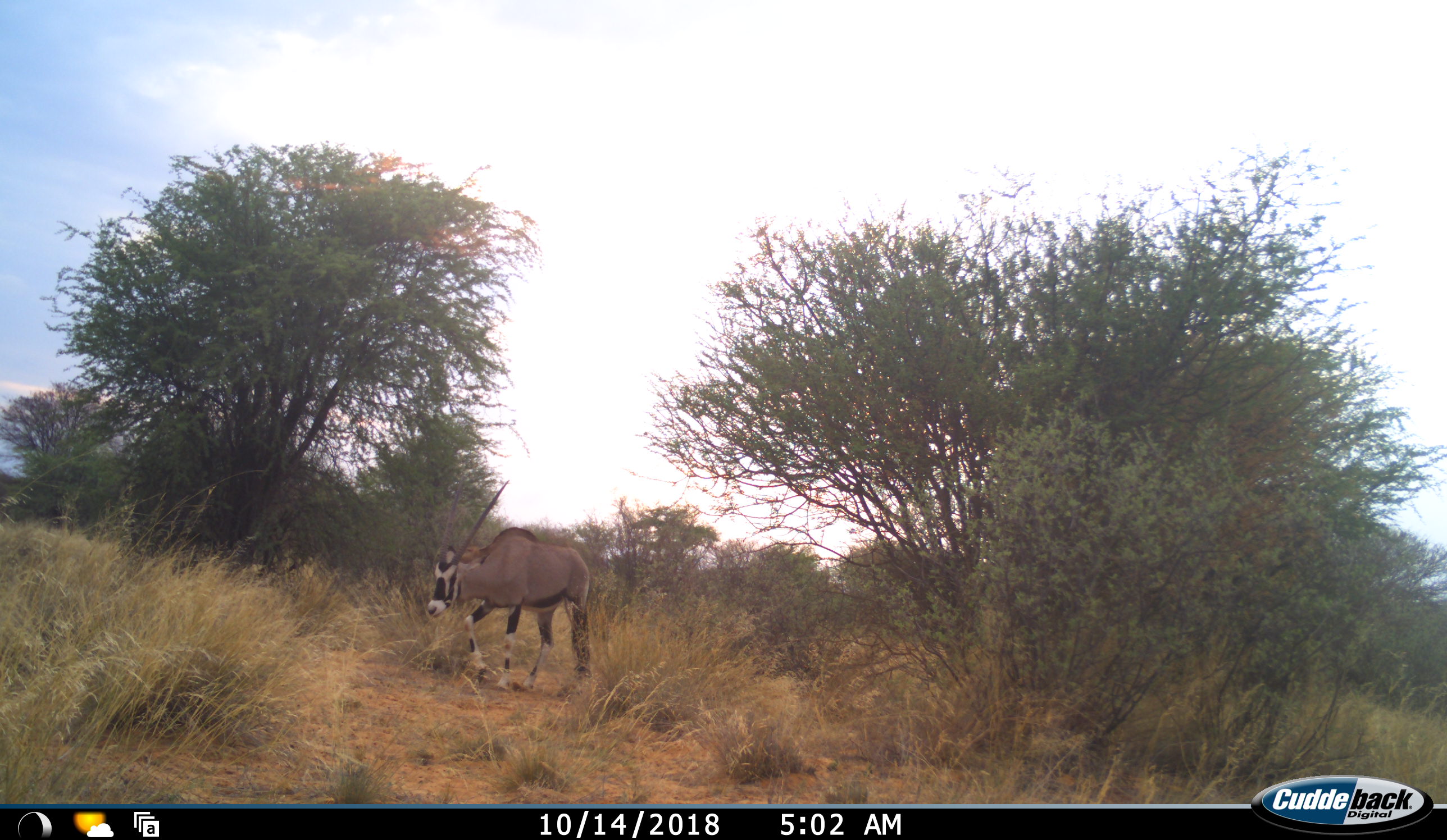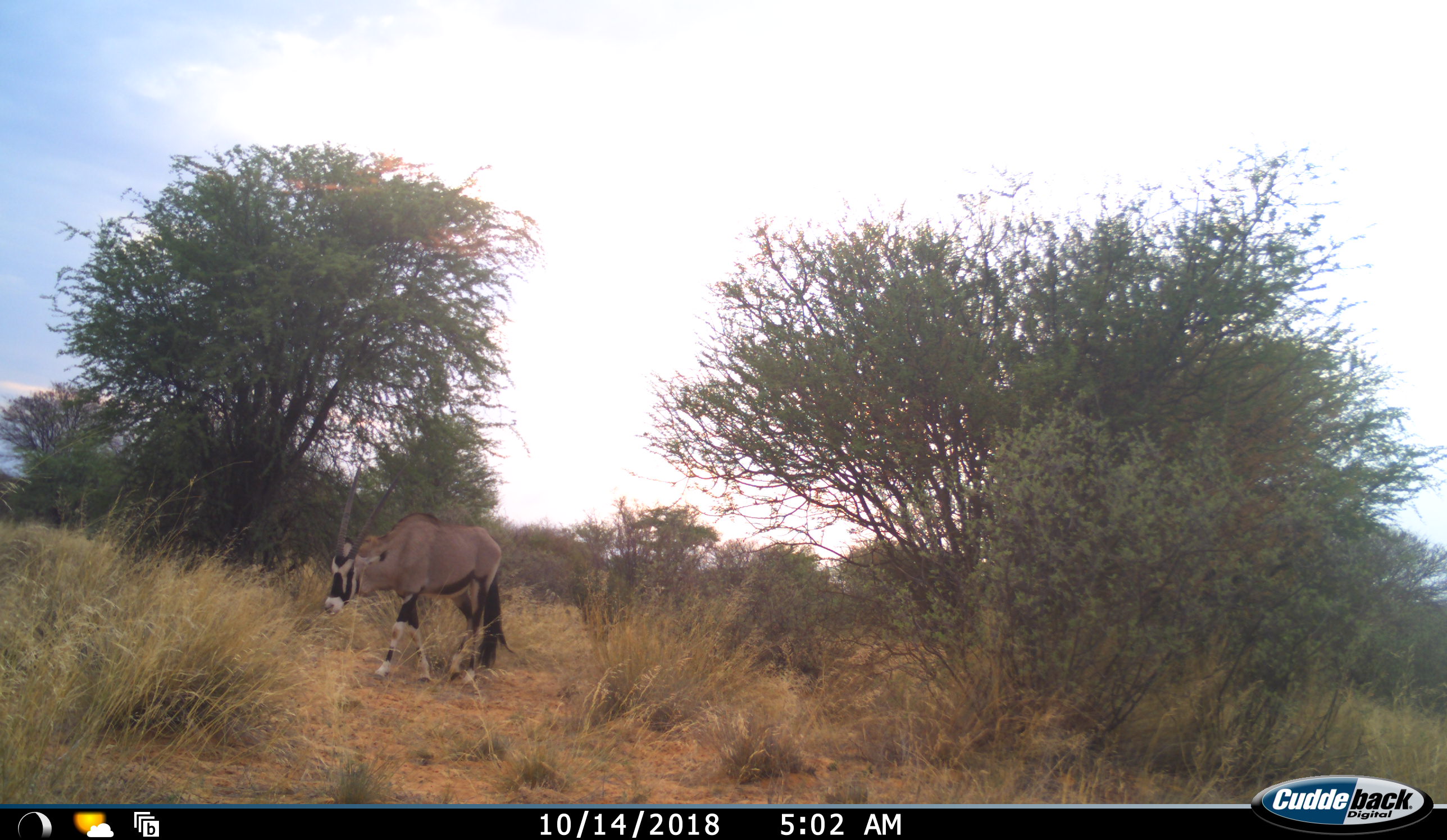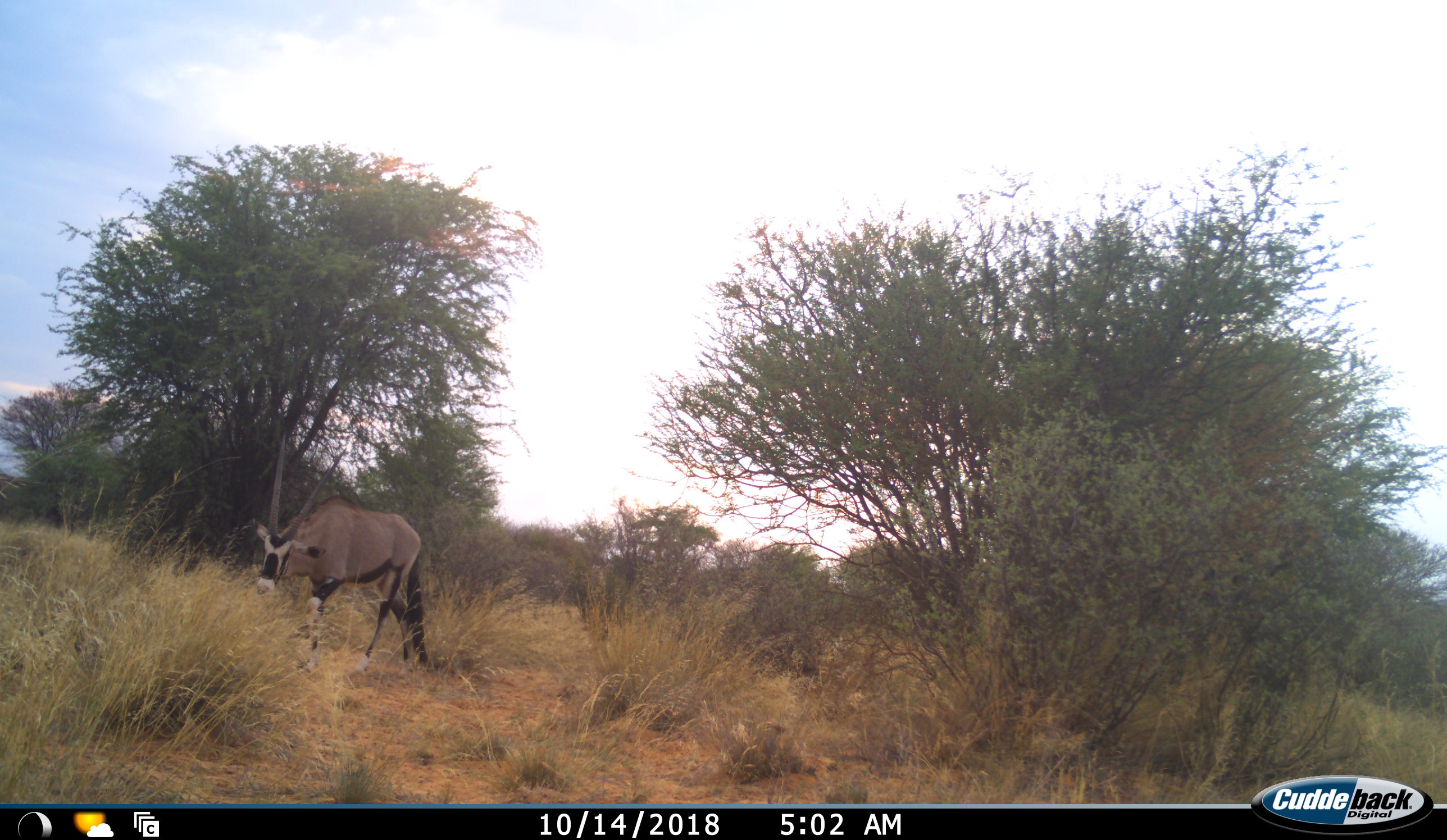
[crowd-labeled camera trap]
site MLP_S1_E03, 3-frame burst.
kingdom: Animalia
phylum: Chordata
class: Mammalia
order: Artiodactyla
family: Bovidae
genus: Oryx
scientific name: Oryx gazella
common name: gemsbok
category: oryx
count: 1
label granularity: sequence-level